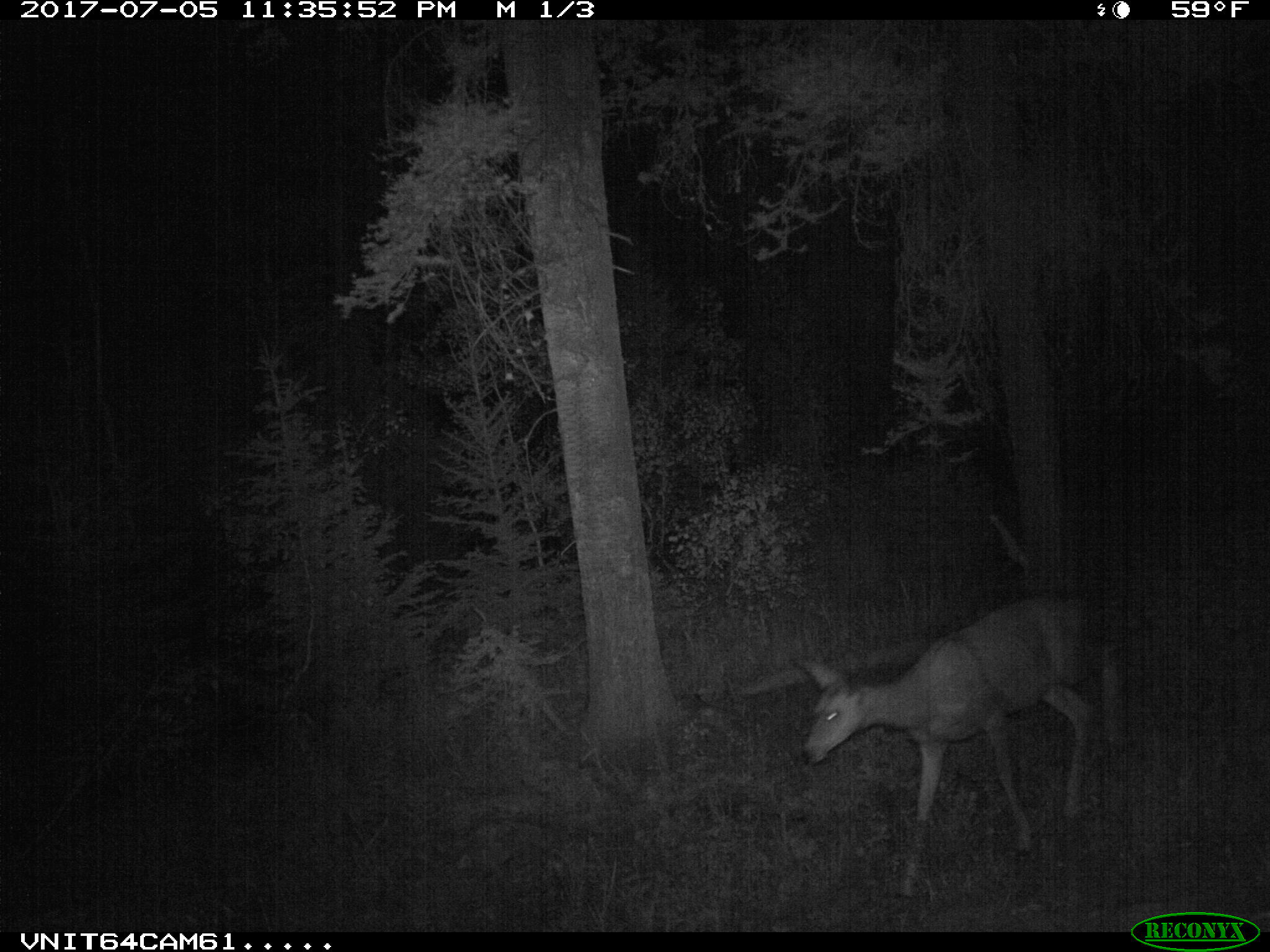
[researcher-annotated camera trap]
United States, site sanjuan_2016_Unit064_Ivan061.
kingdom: Animalia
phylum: Chordata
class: Mammalia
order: Artiodactyla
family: Cervidae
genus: Odocoileus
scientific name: Odocoileus hemionus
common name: mule deer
Odocoileus hemionus (mule deer).